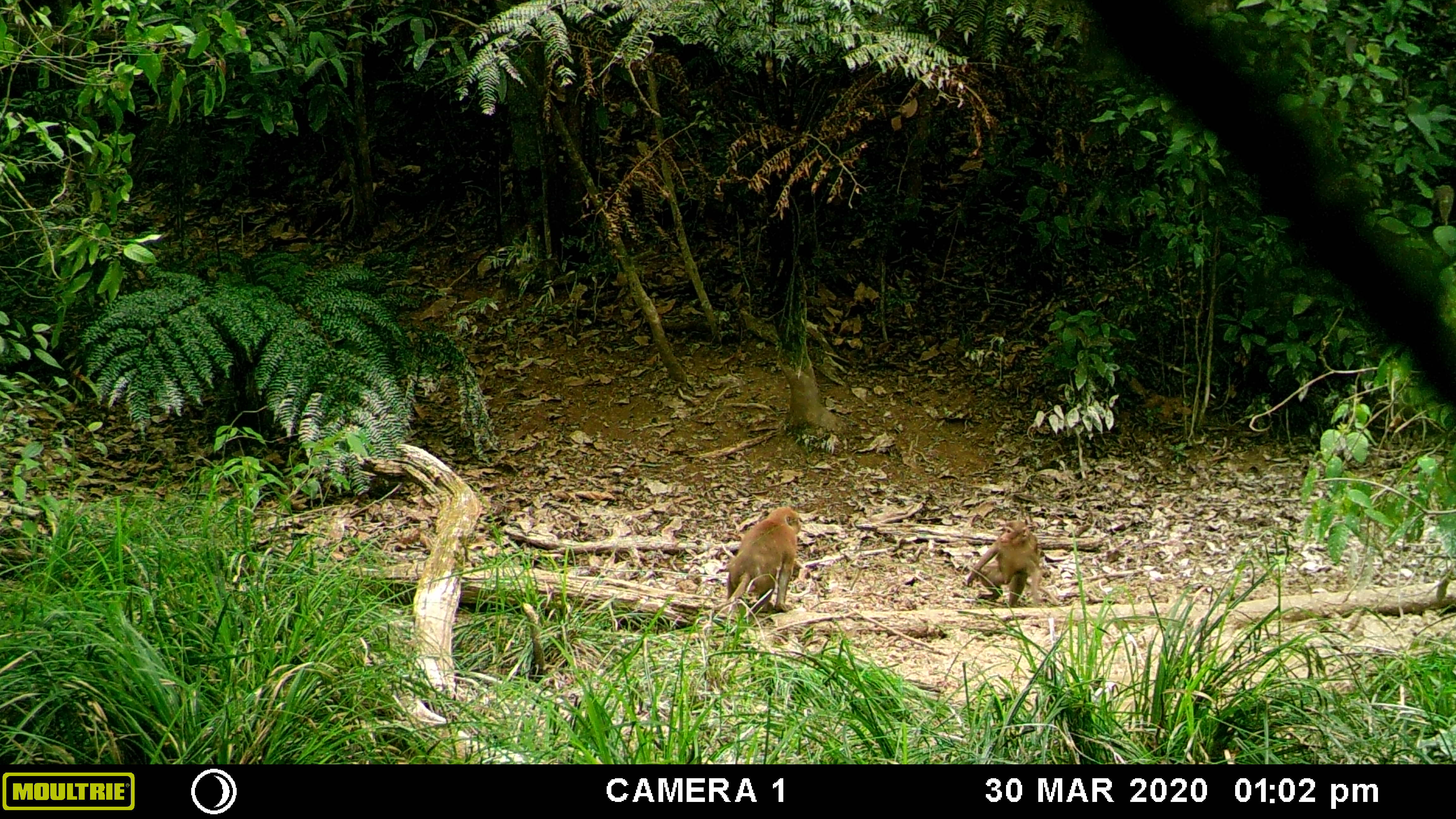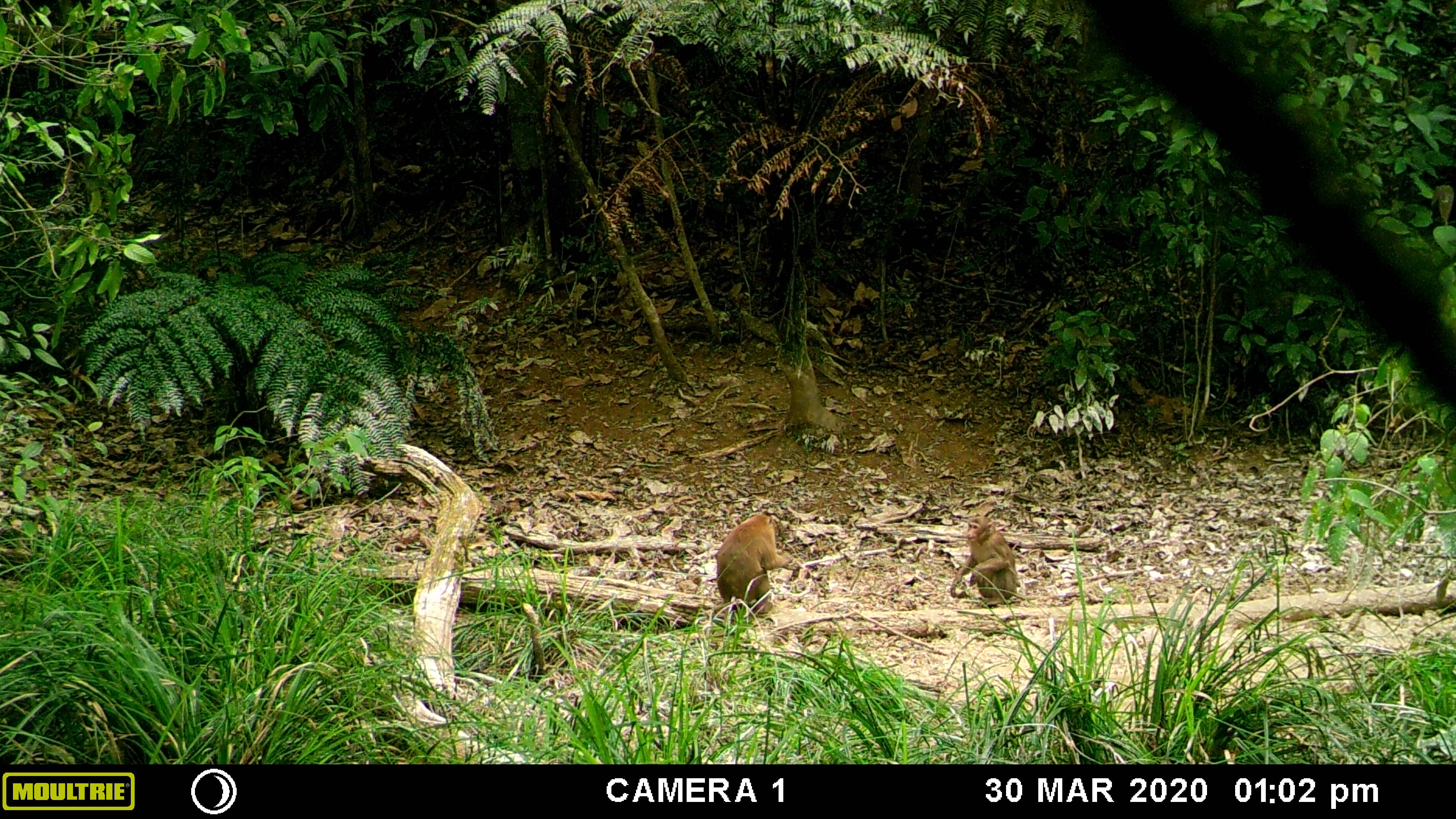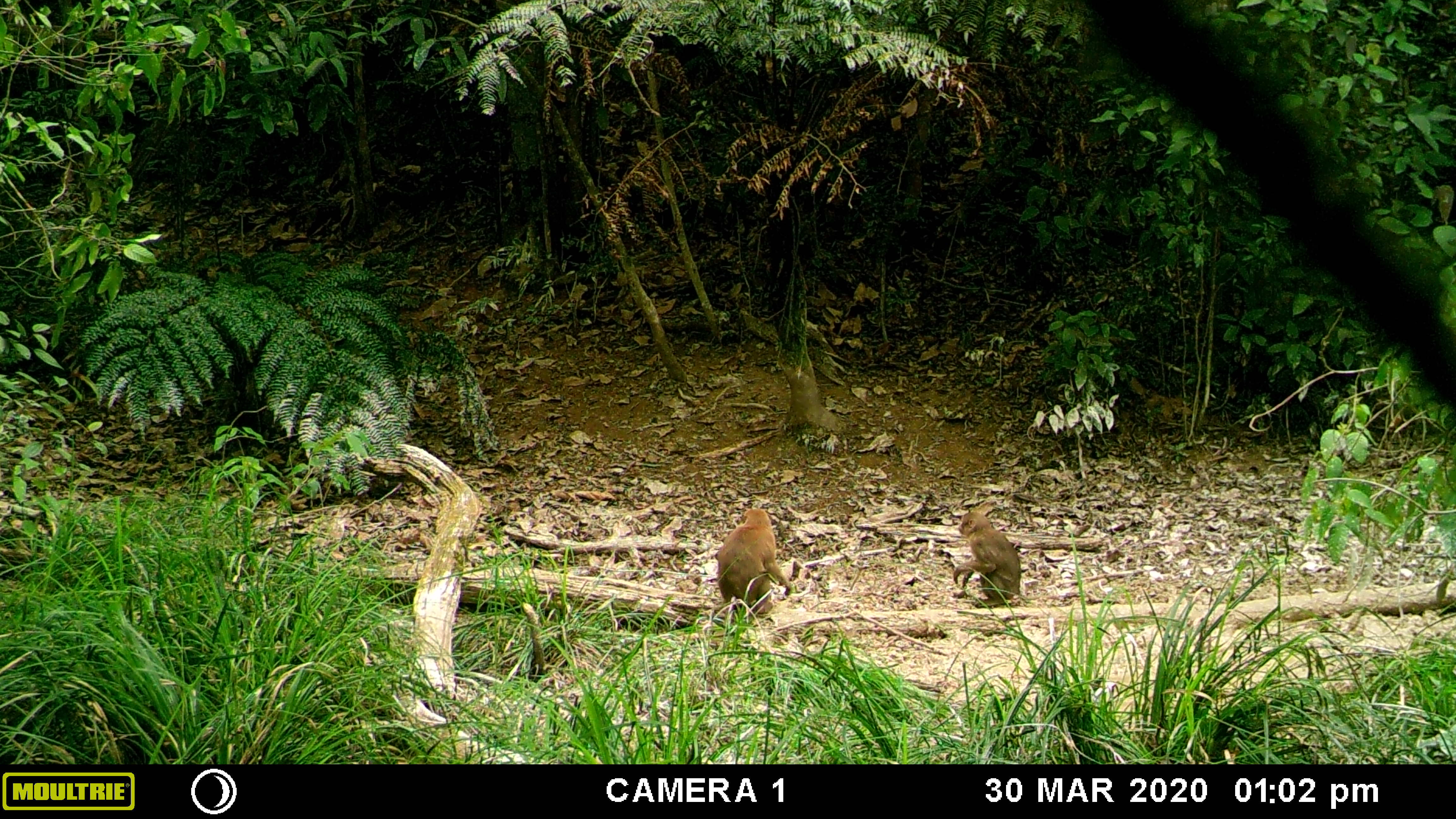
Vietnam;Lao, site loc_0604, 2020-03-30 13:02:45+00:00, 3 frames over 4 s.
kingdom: Animalia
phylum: Chordata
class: Mammalia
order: Primates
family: Cercopithecidae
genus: Macaca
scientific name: Macaca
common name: macaques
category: assam or rhesus macaque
Assam or rhesus macaque (macaques) (Macaca). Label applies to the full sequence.